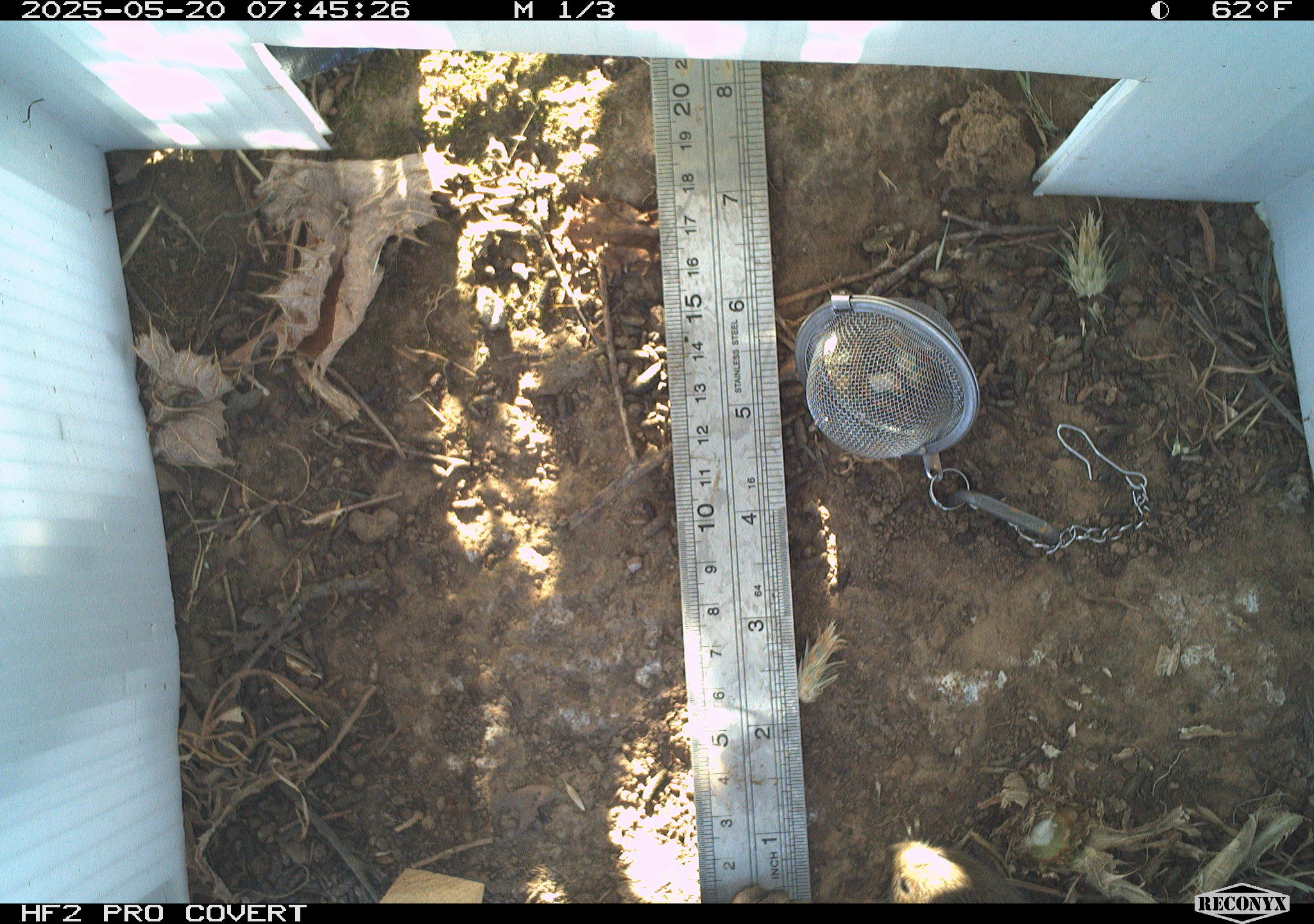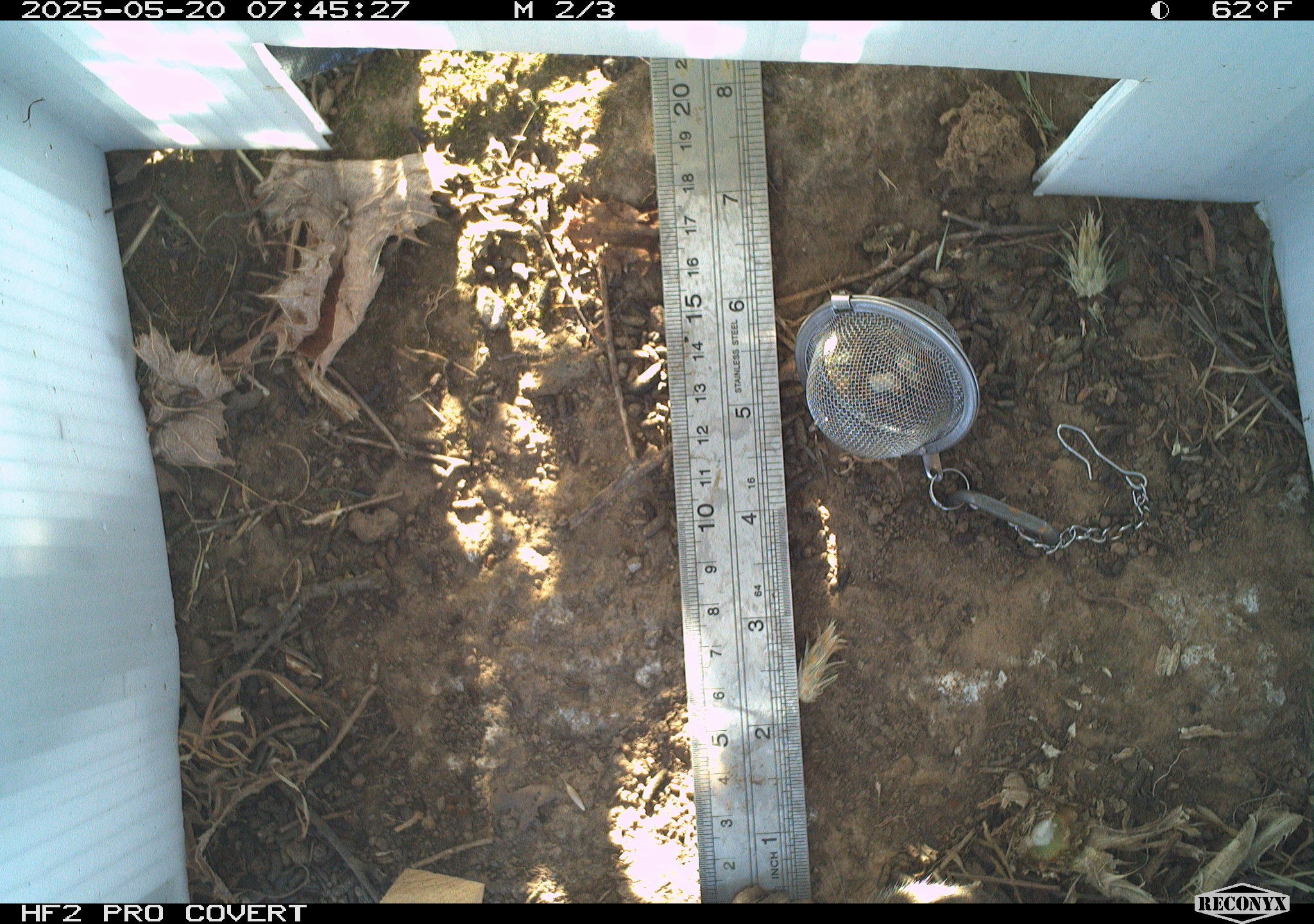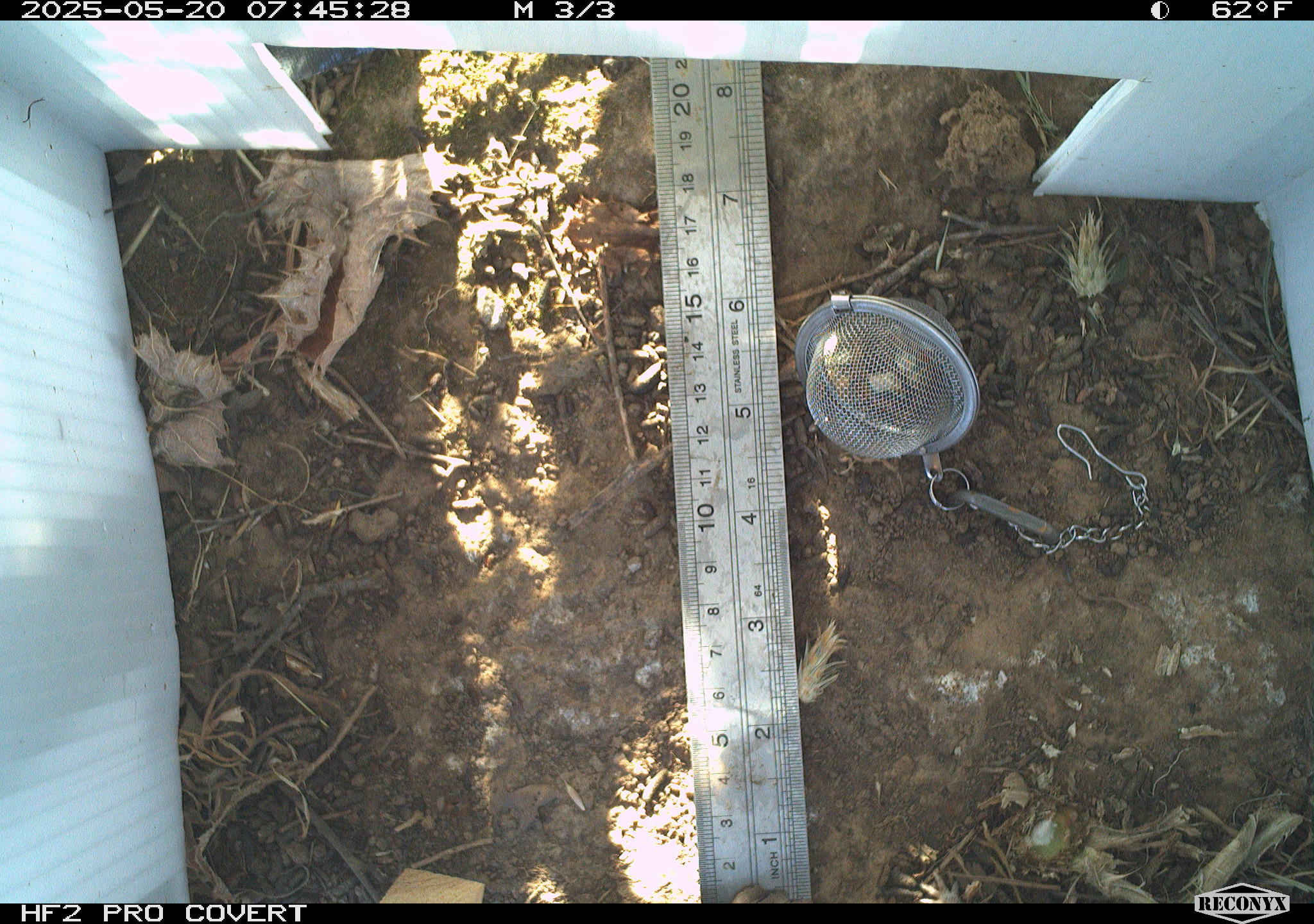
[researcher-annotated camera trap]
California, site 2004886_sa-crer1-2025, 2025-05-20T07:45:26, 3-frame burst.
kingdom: Animalia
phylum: Chordata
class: Mammalia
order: Rodentia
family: Cricetidae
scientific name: Arvicolinae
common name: voles, lemmings, and muskrats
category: arvicolinae subfamily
Arvicolinae subfamily (voles, lemmings, and muskrats) (Arvicolinae).